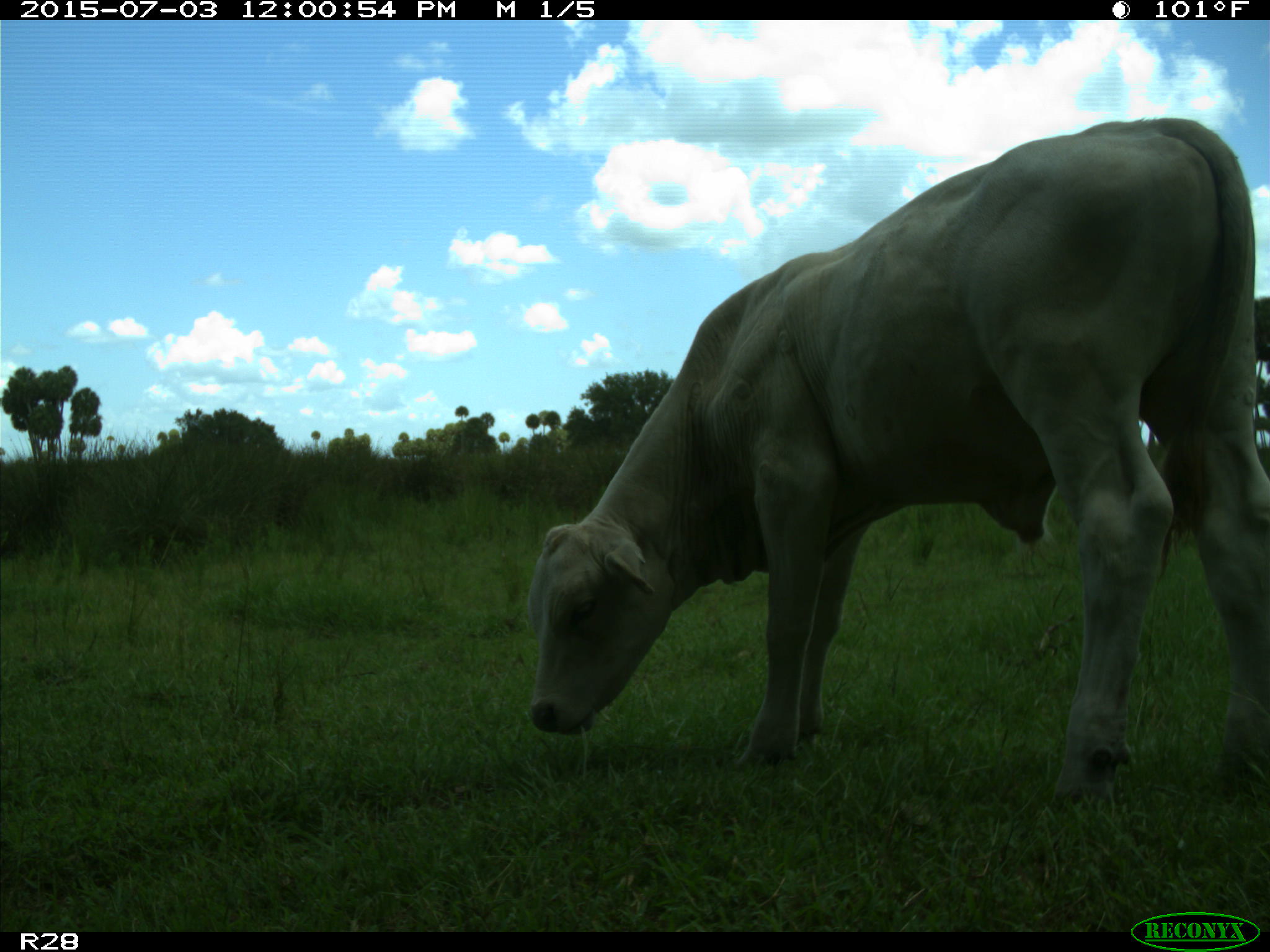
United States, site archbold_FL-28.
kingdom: Animalia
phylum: Chordata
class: Mammalia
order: Artiodactyla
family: Bovidae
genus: Bos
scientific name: Bos taurus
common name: domestic cow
Bos taurus (domestic cow).